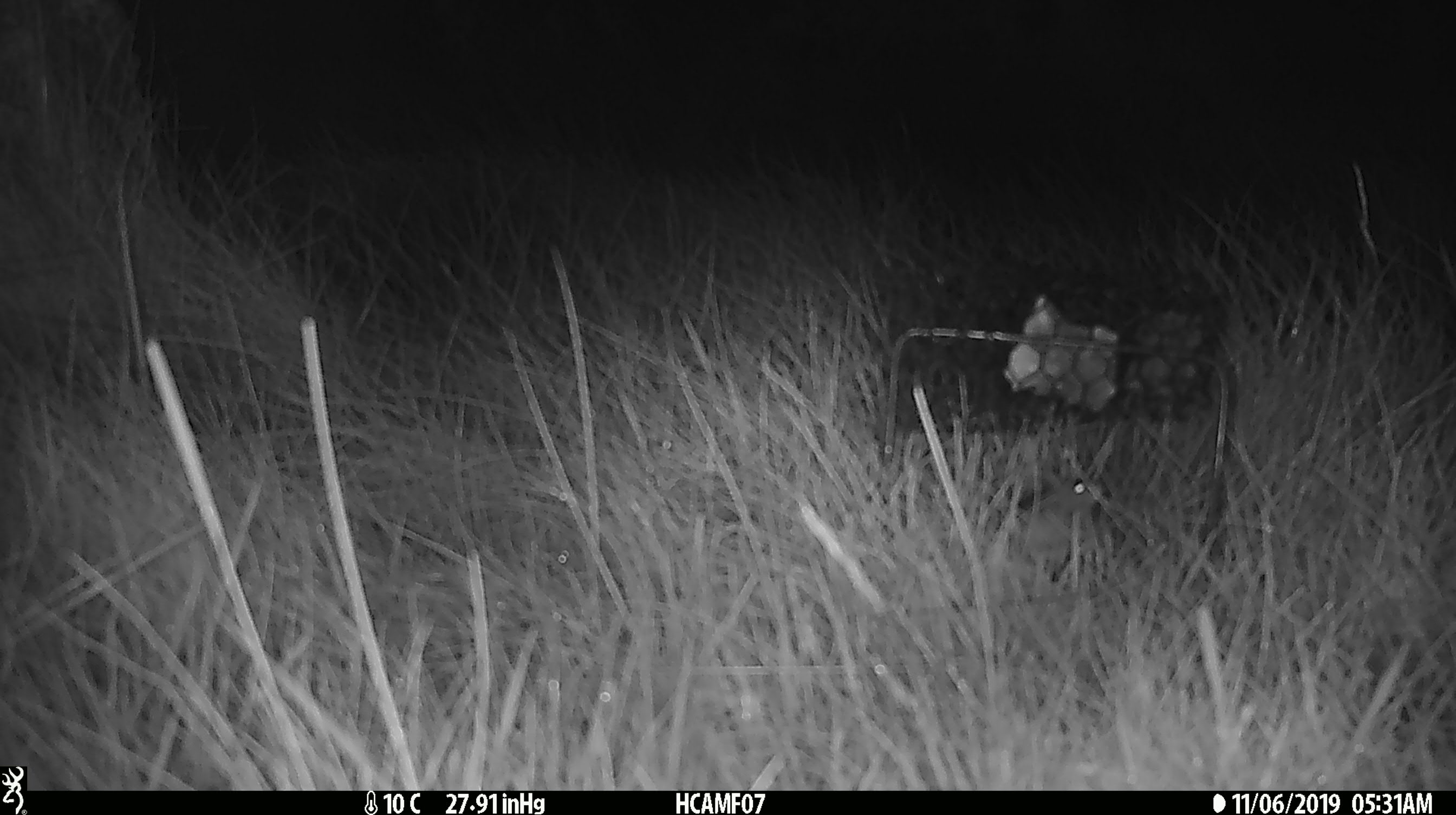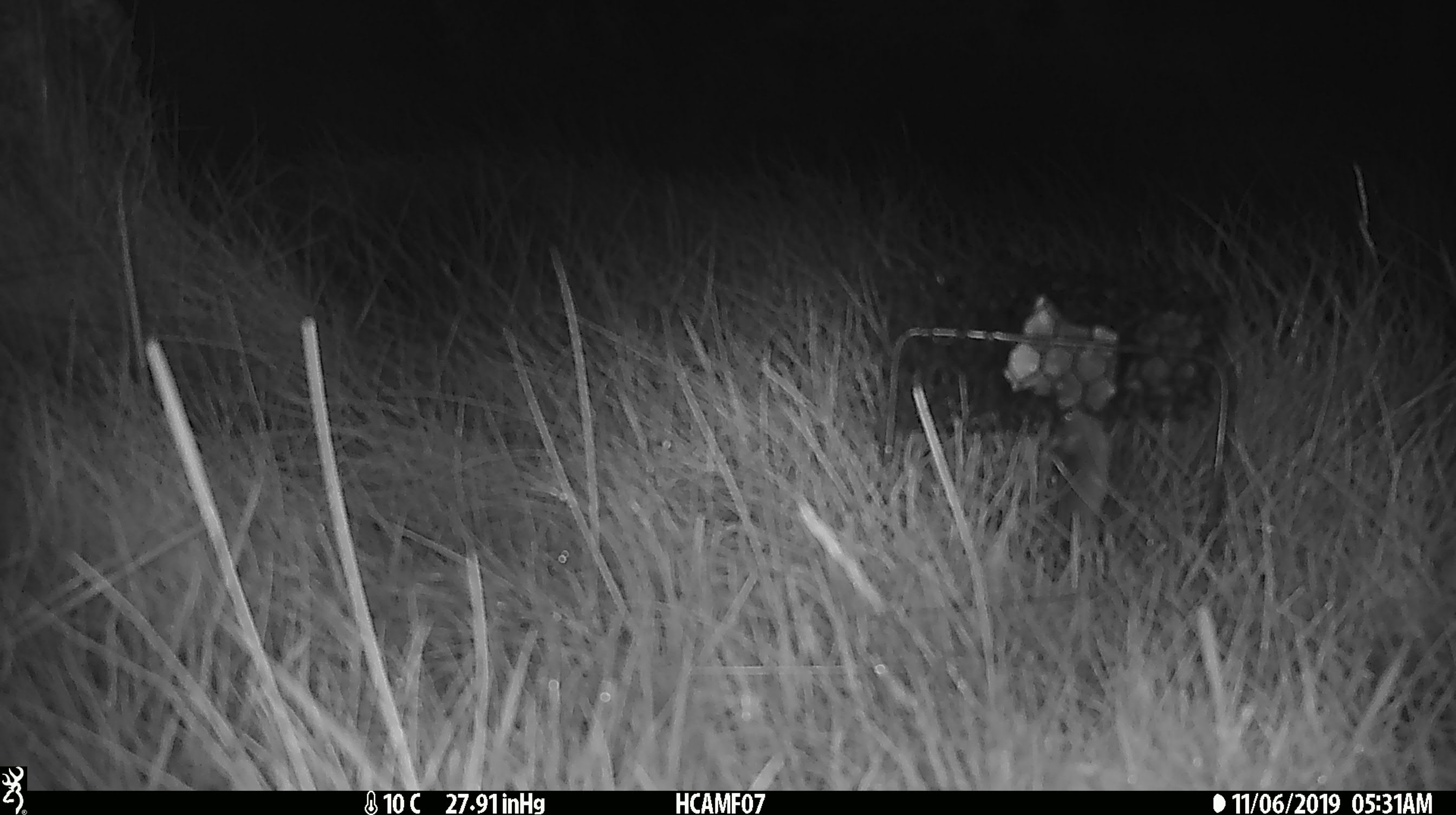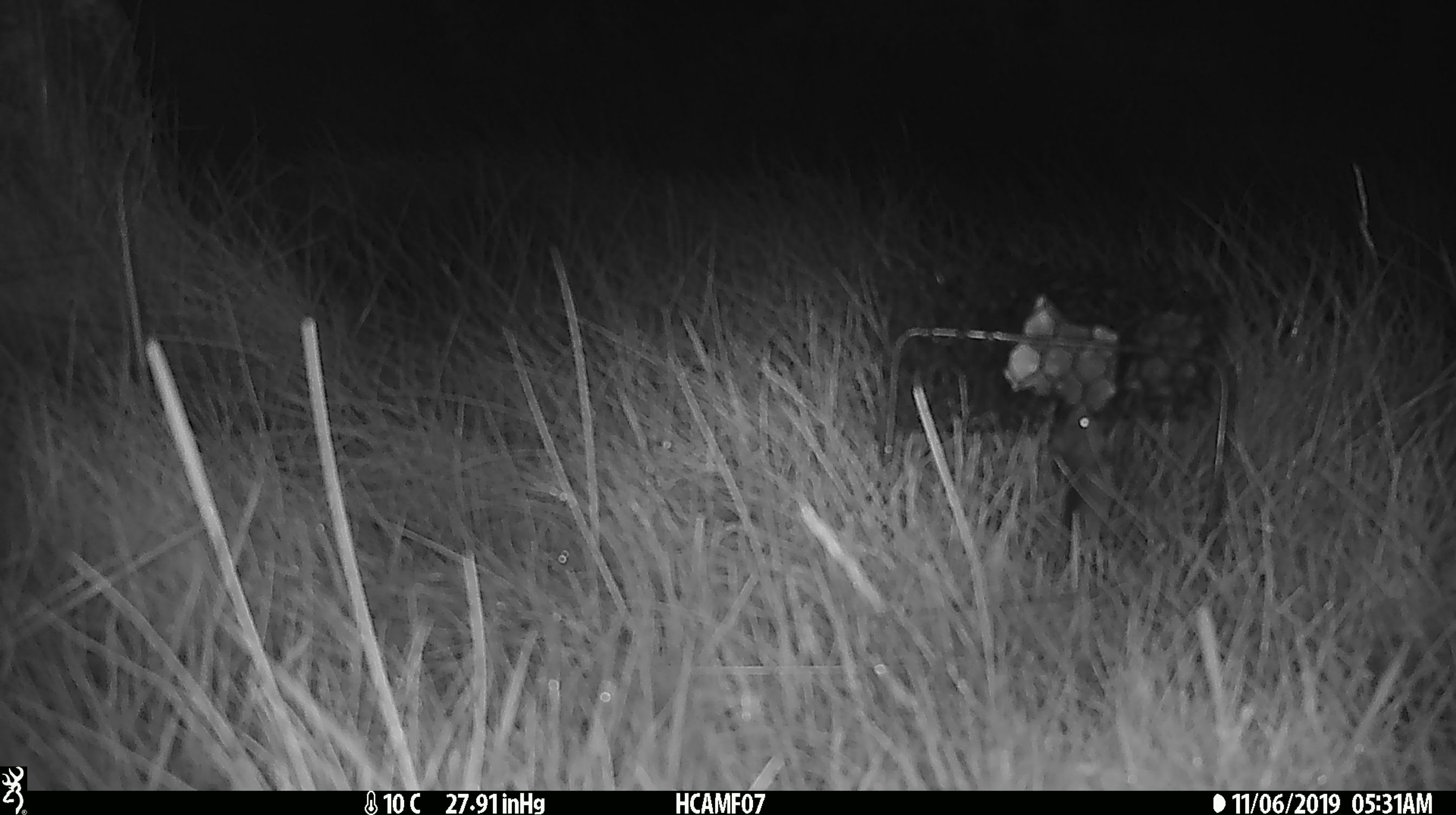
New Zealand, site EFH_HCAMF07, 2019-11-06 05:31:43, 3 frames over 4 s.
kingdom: Animalia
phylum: Chordata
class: Mammalia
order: Rodentia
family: Muridae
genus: Mus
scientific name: Mus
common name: mouse